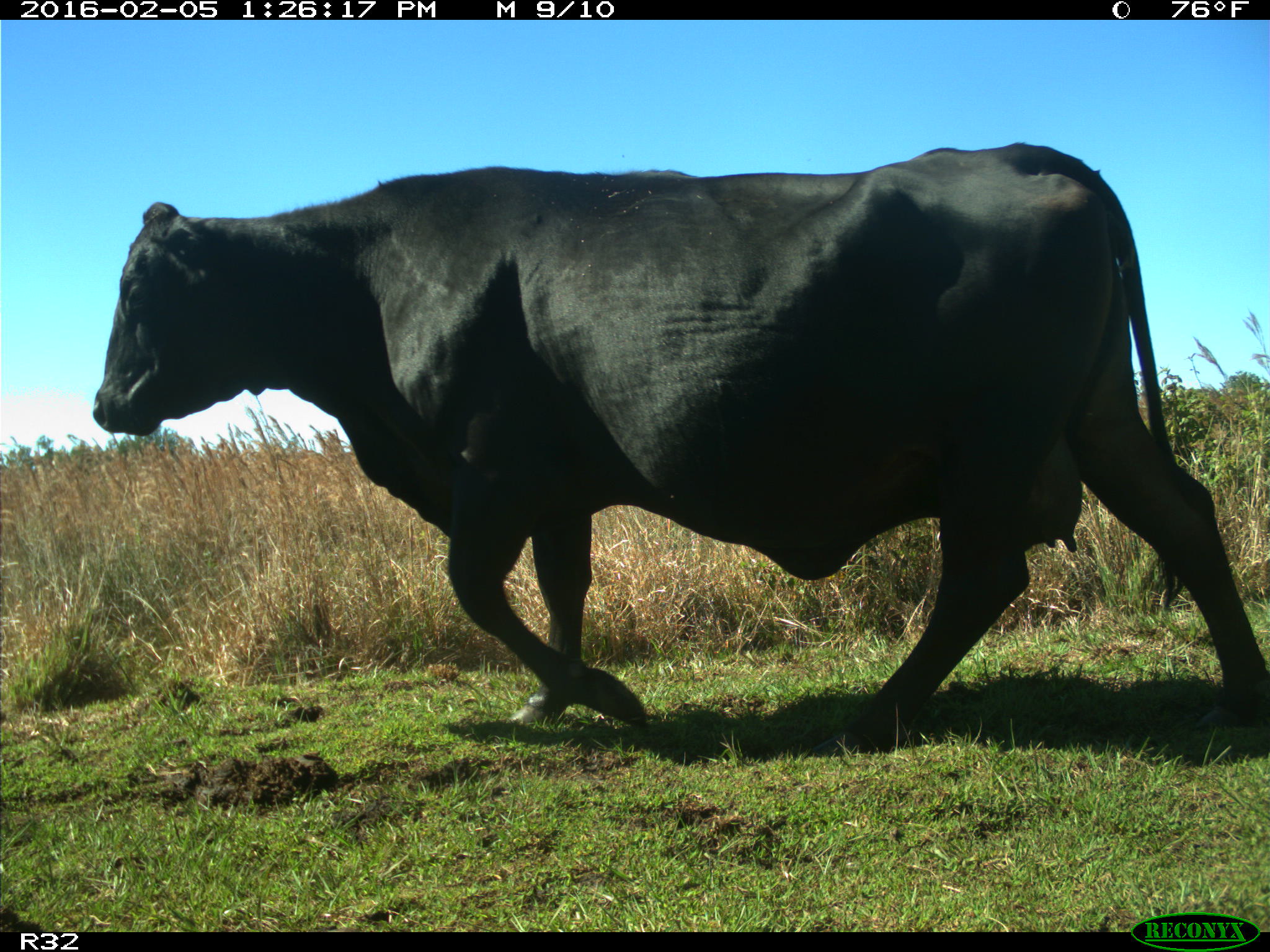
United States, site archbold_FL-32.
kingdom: Animalia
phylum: Chordata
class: Mammalia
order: Artiodactyla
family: Bovidae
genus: Bos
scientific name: Bos taurus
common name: domestic cow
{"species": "Bos taurus (domestic cow)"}